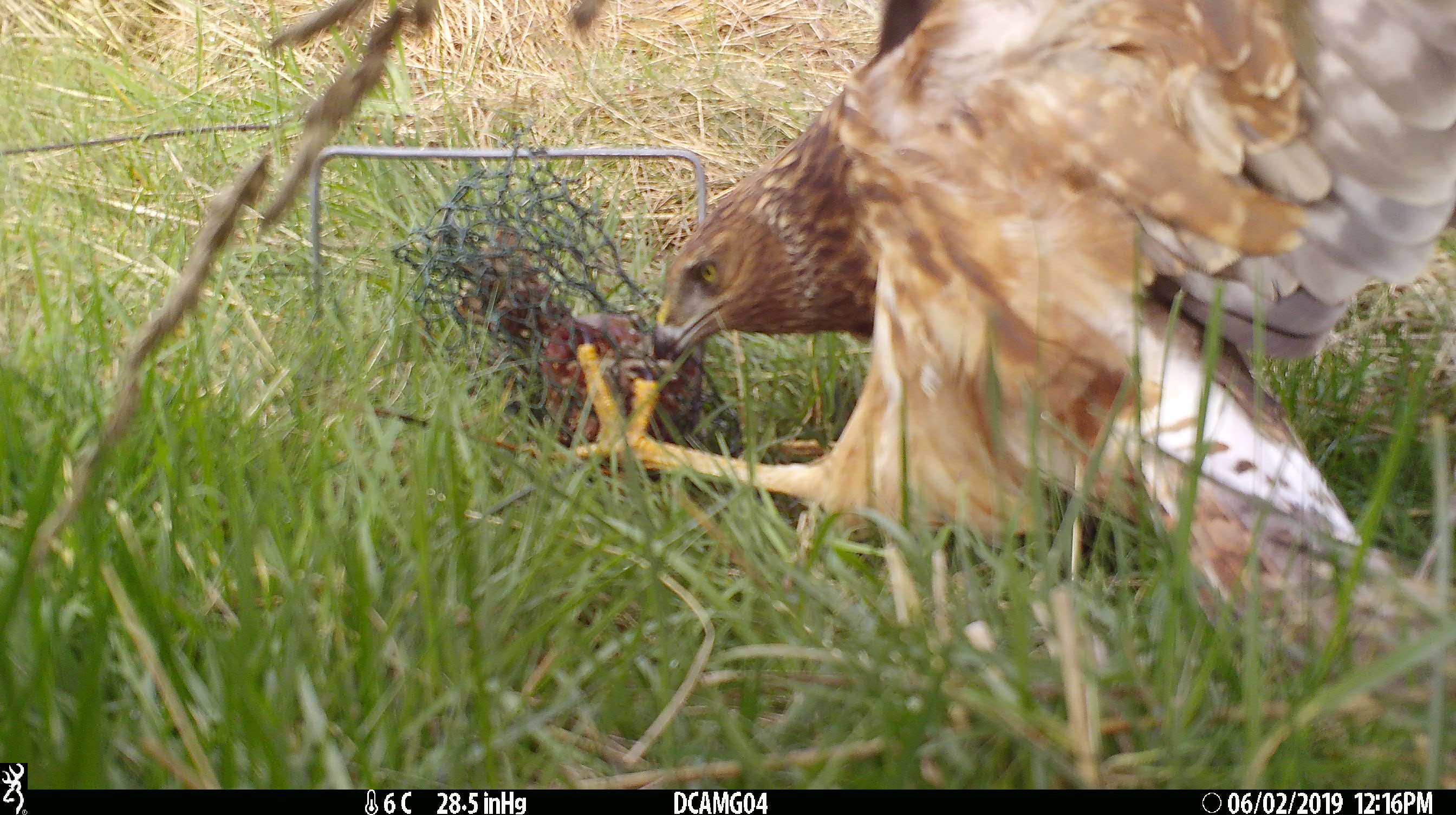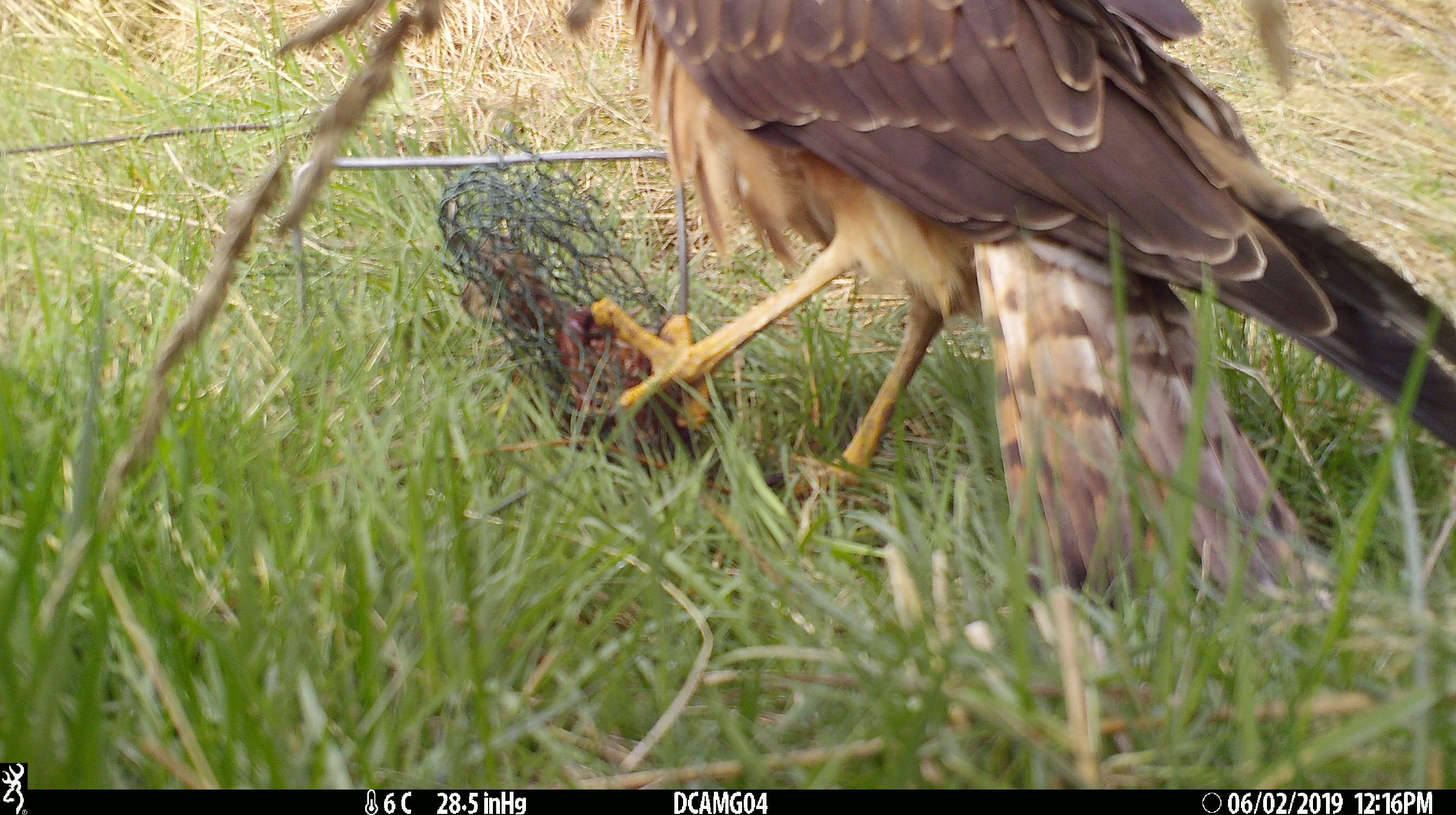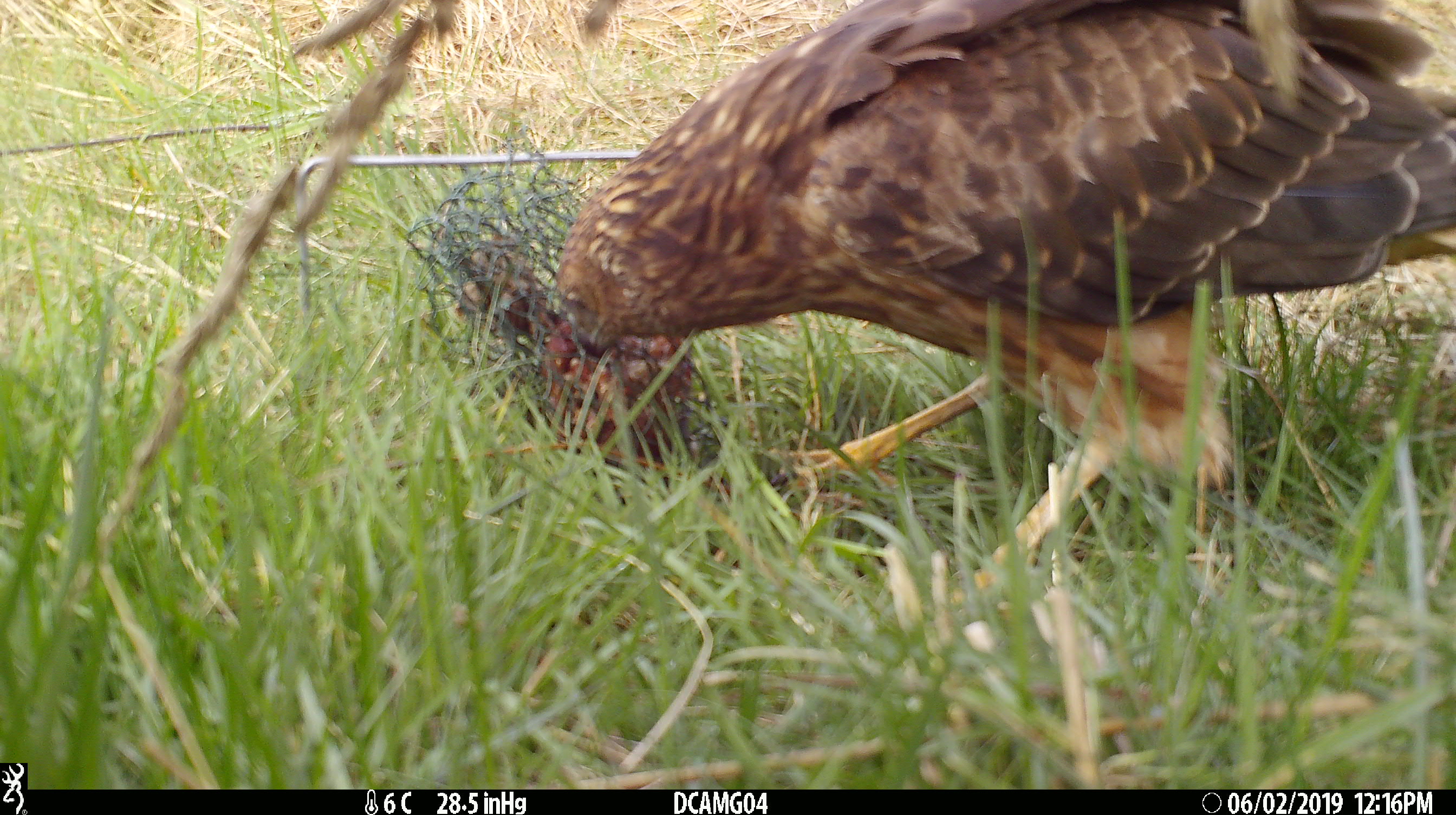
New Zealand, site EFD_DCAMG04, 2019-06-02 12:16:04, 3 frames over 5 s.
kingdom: Animalia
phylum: Chordata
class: Aves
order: Accipitriformes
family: Accipitridae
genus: Circus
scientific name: Circus approximans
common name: swamp harrier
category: harrier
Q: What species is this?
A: Harrier (swamp harrier) (Circus approximans).